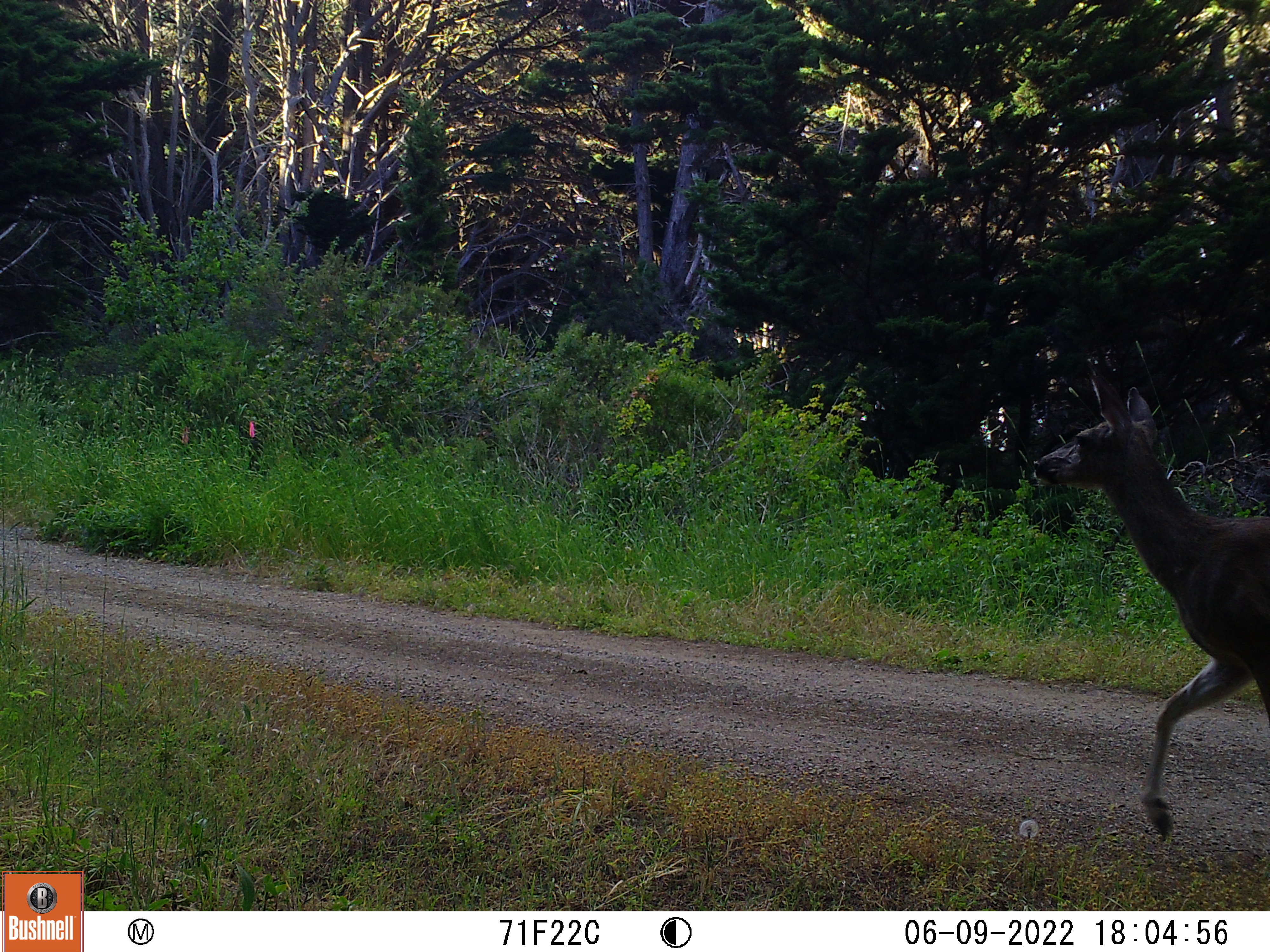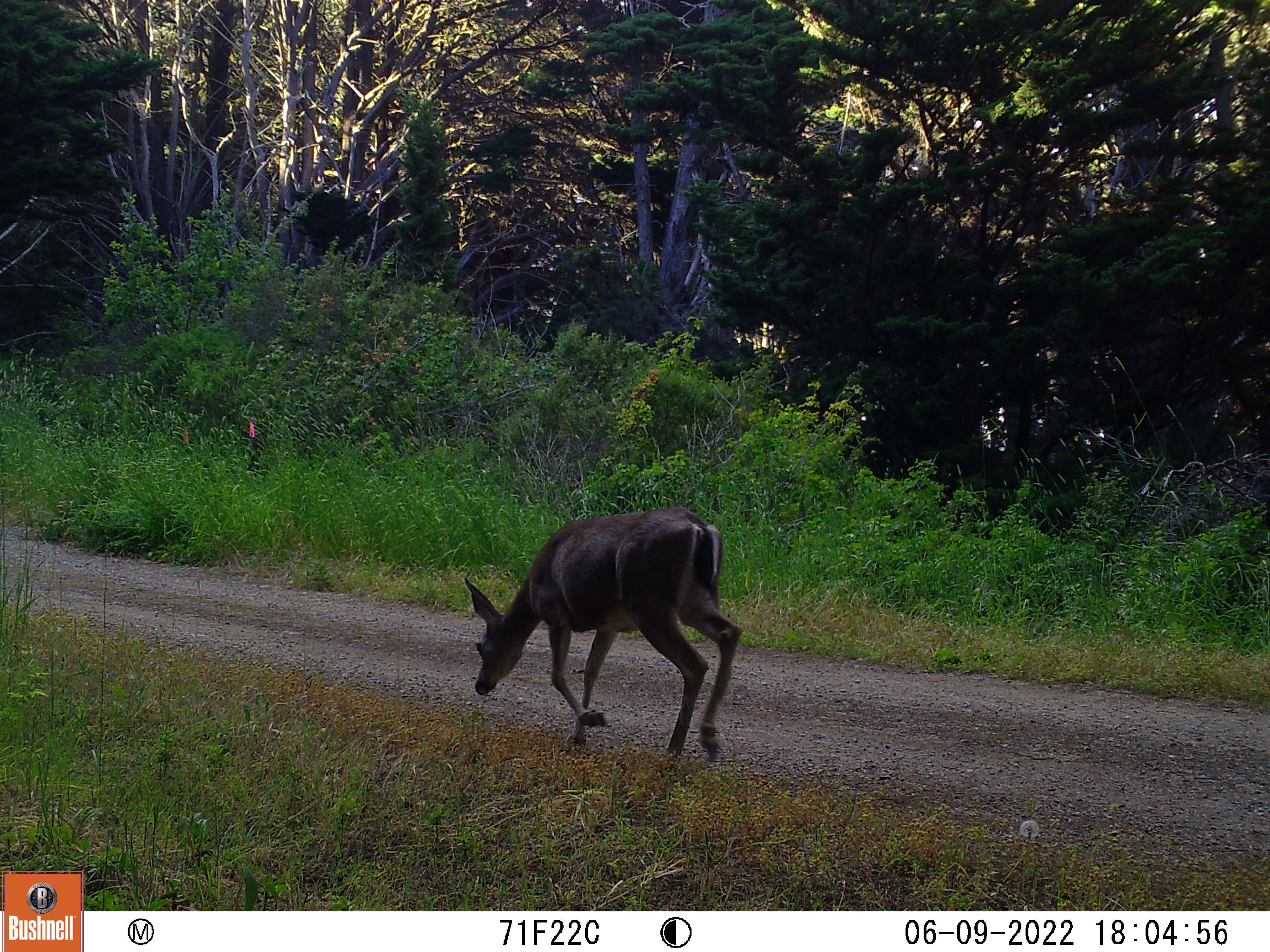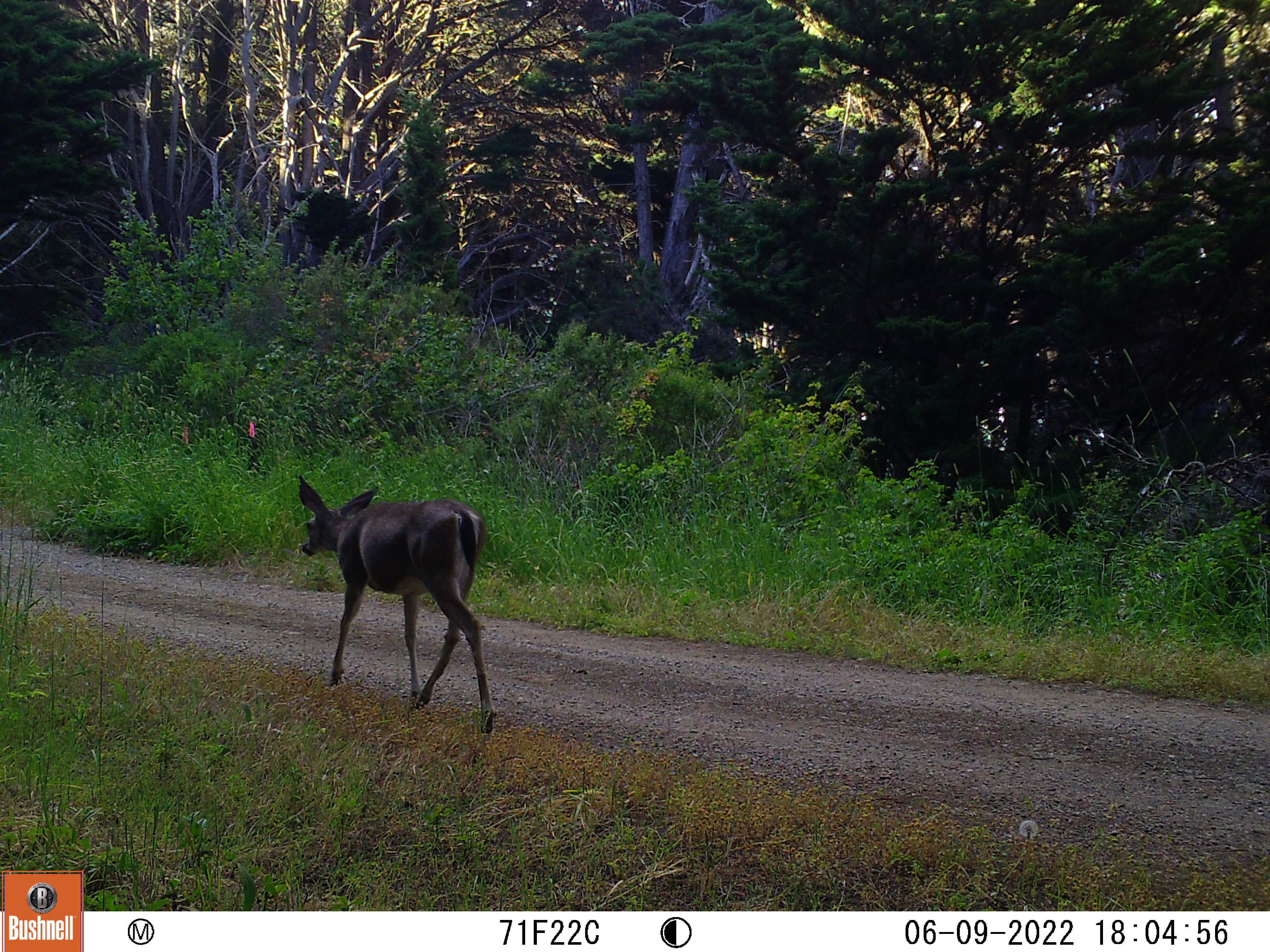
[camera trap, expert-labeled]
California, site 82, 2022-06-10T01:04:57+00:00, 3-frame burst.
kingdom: Animalia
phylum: Chordata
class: Mammalia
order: Artiodactyla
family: Cervidae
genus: Odocoileus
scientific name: Odocoileus hemionus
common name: mule deer